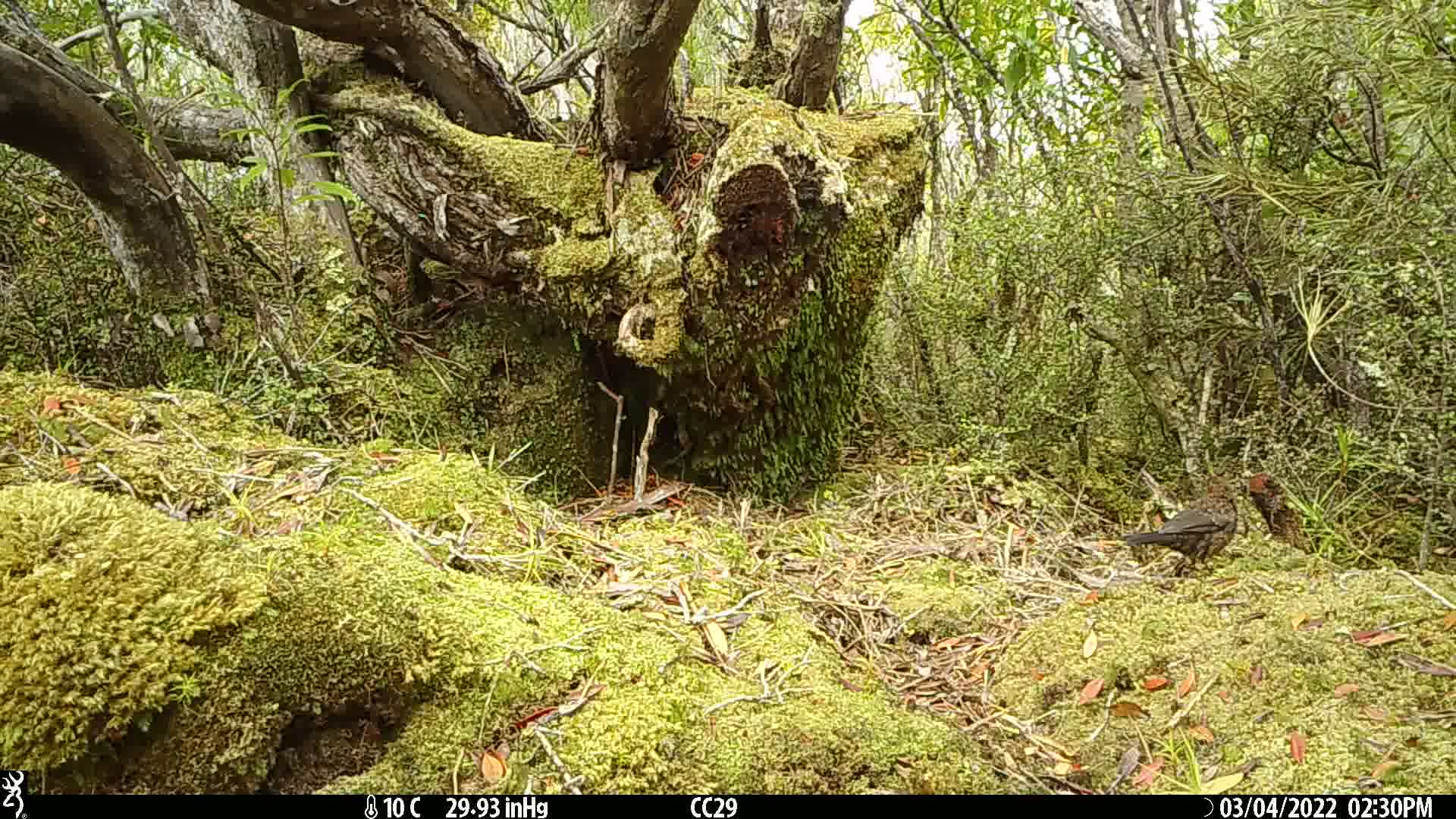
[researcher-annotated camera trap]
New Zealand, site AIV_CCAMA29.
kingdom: Animalia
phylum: Chordata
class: Aves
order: Passeriformes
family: Turdidae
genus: Turdus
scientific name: Turdus merula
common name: eurasian blackbird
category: blackbird